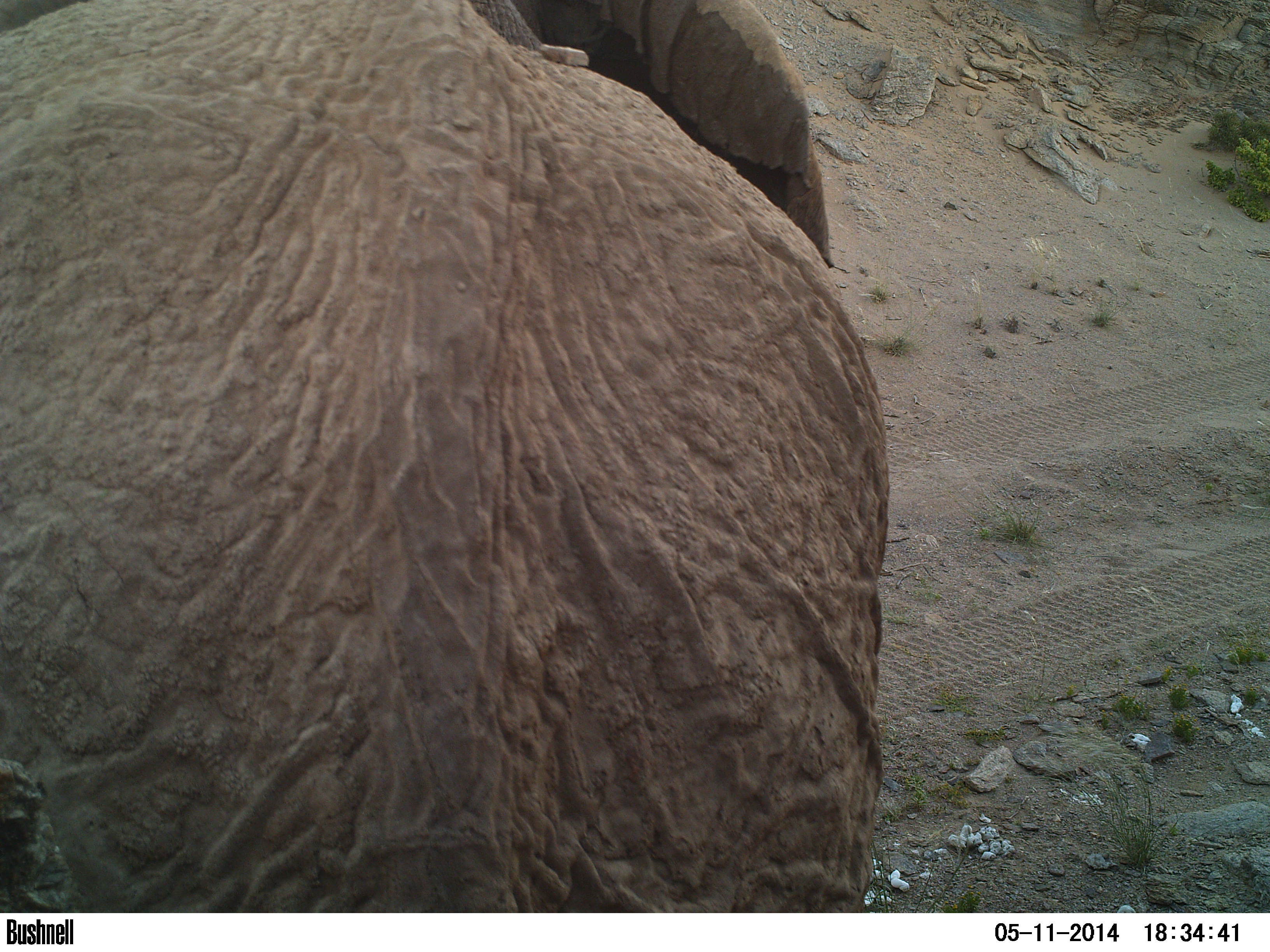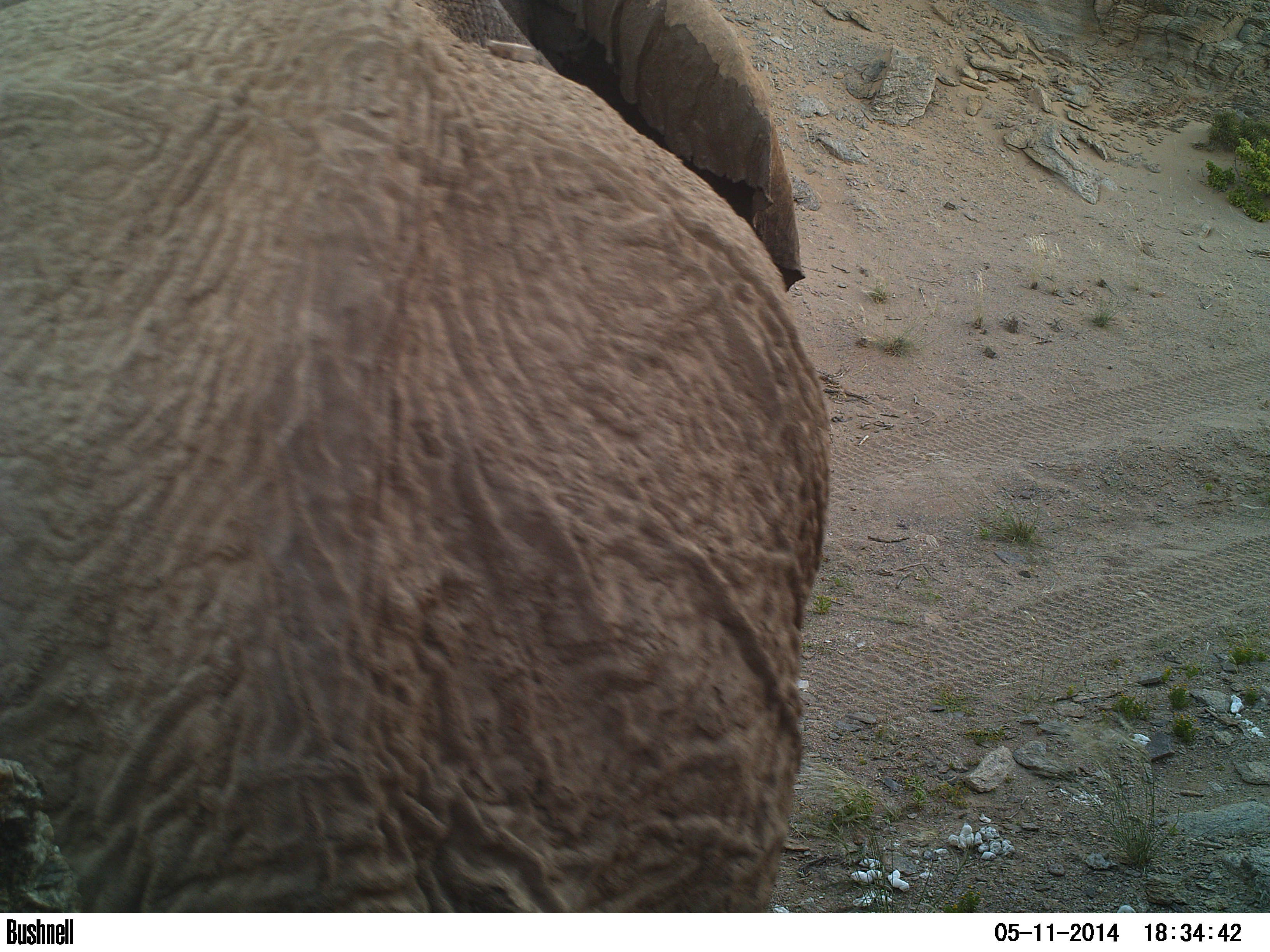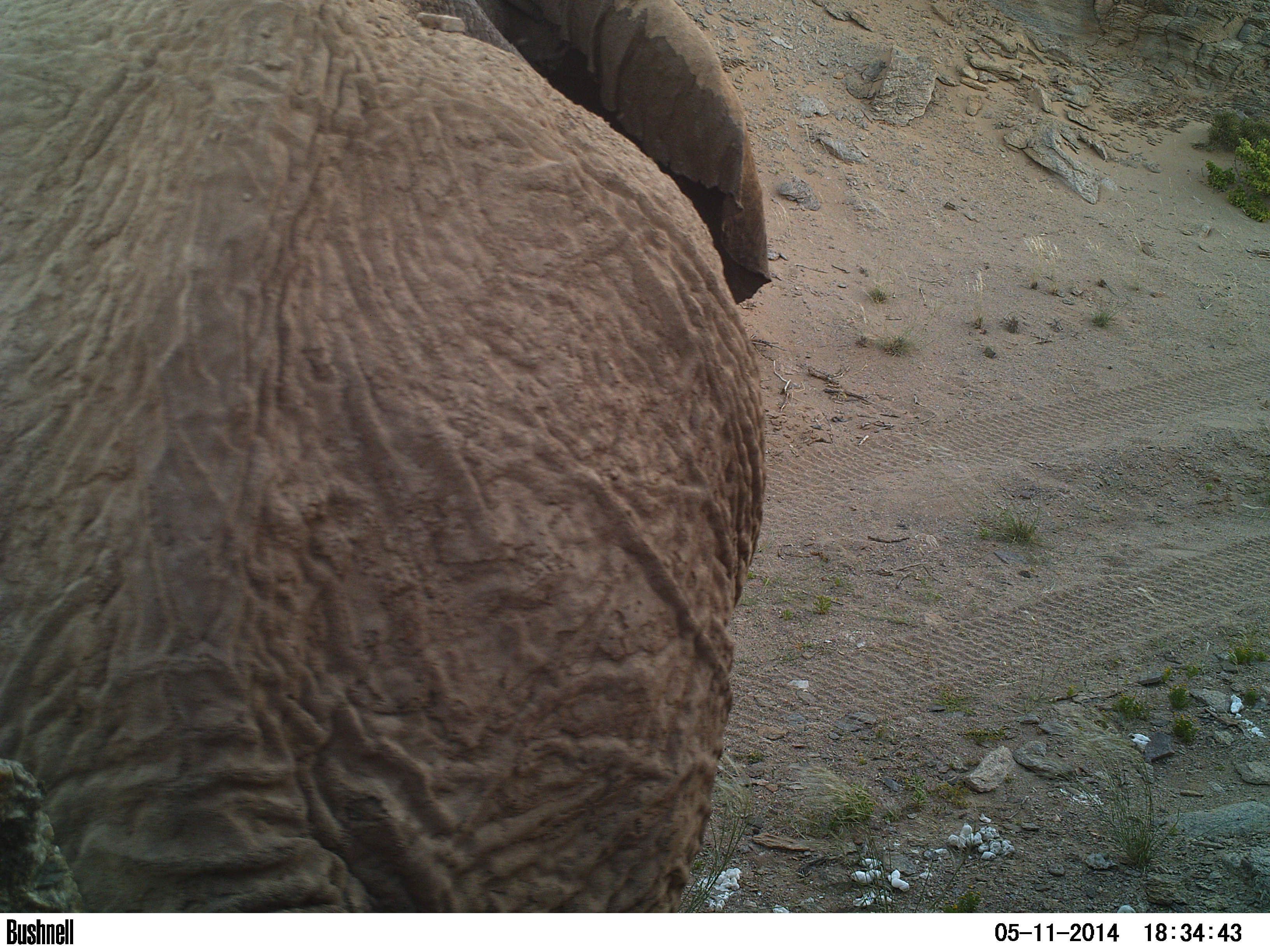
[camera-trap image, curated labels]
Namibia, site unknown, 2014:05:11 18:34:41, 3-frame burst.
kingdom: Animalia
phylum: Chordata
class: Mammalia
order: Proboscidea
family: Elephantidae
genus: Loxodonta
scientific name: Loxodonta africana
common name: african elephant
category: loxodanta africana